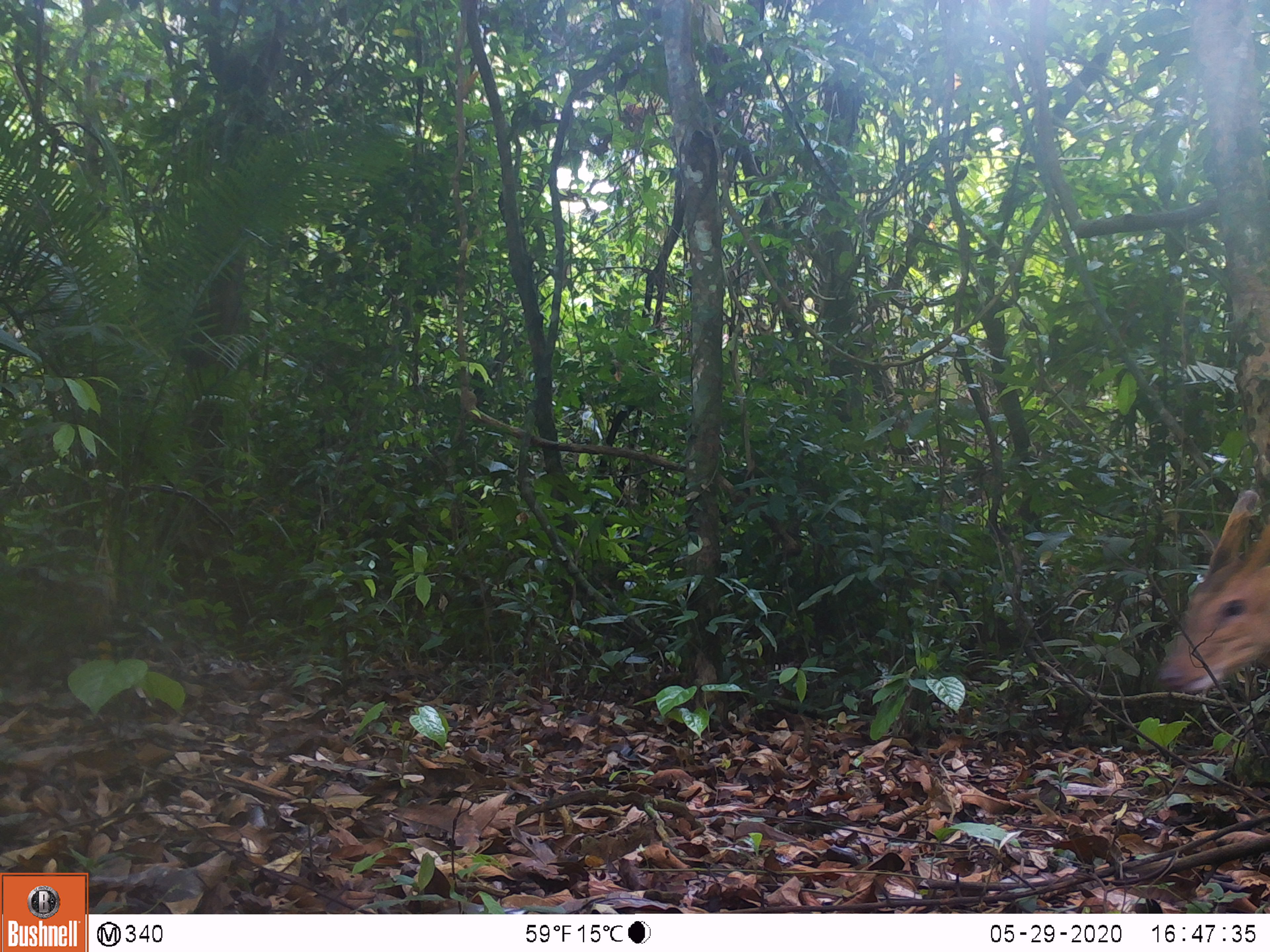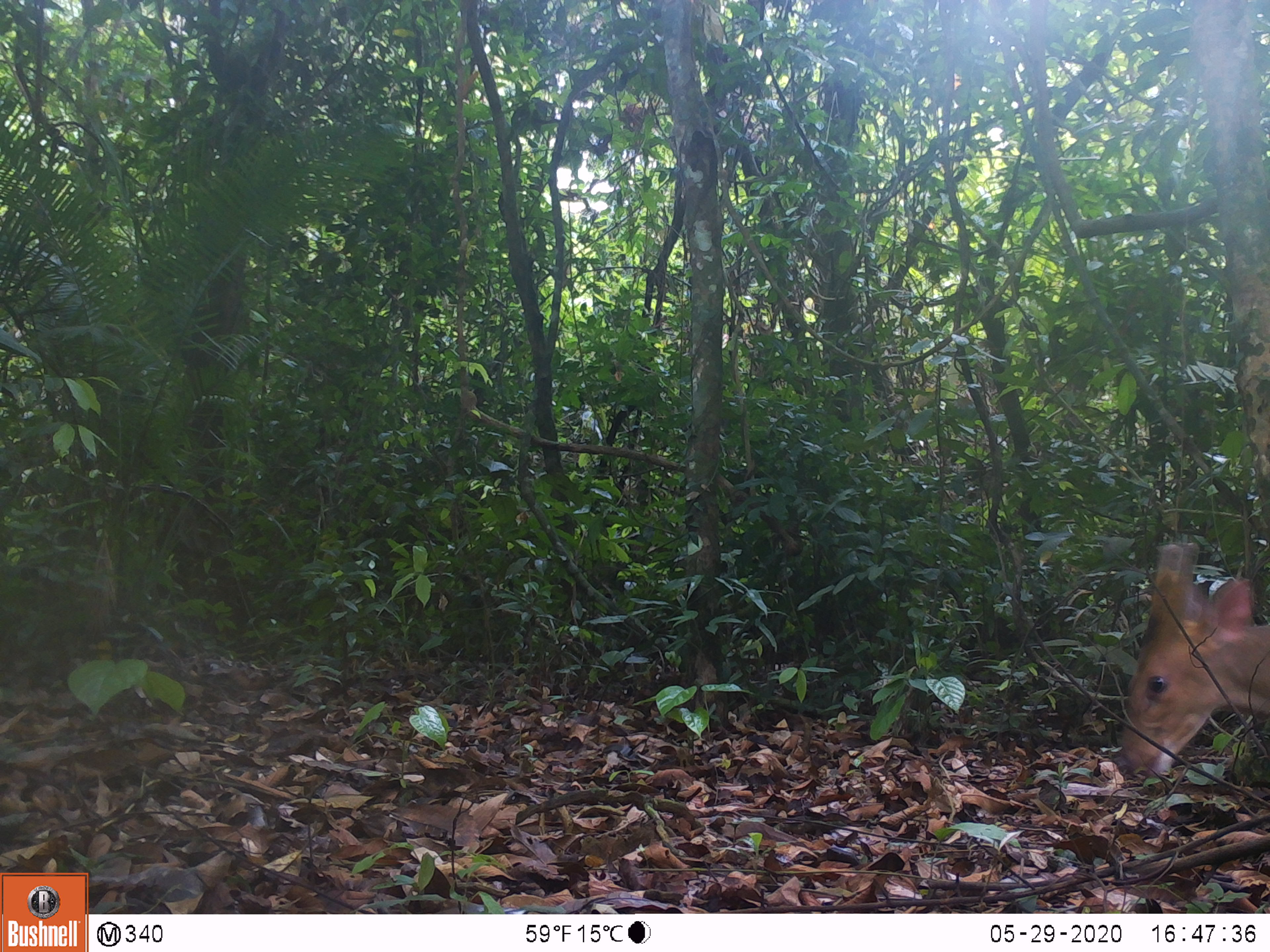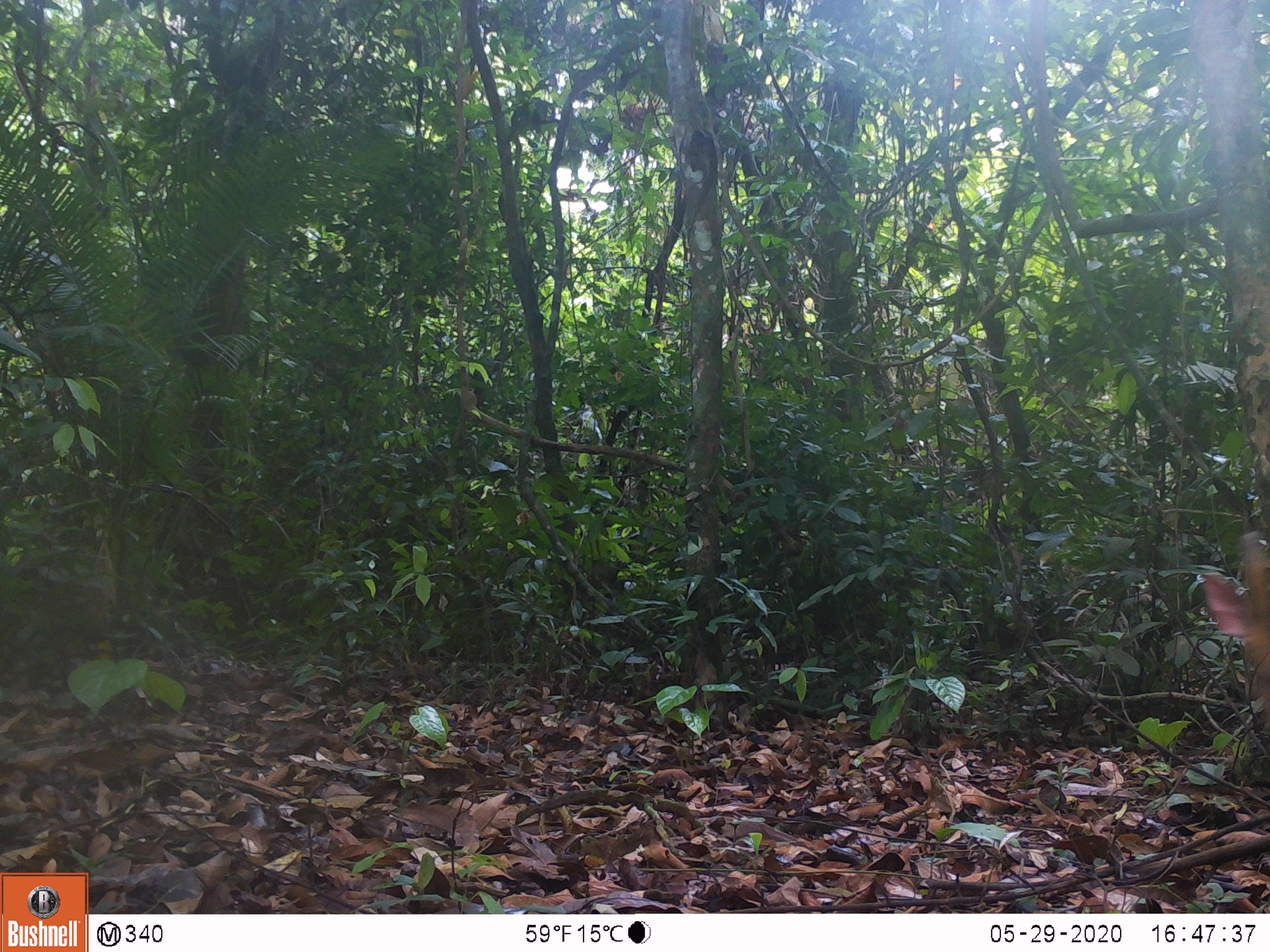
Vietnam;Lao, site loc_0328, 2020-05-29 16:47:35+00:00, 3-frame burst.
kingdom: Animalia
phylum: Chordata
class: Mammalia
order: Artiodactyla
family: Cervidae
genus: Muntiacus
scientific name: Muntiacus vuquangensis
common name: large-antlered muntjac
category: large antlered muntjac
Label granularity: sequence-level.